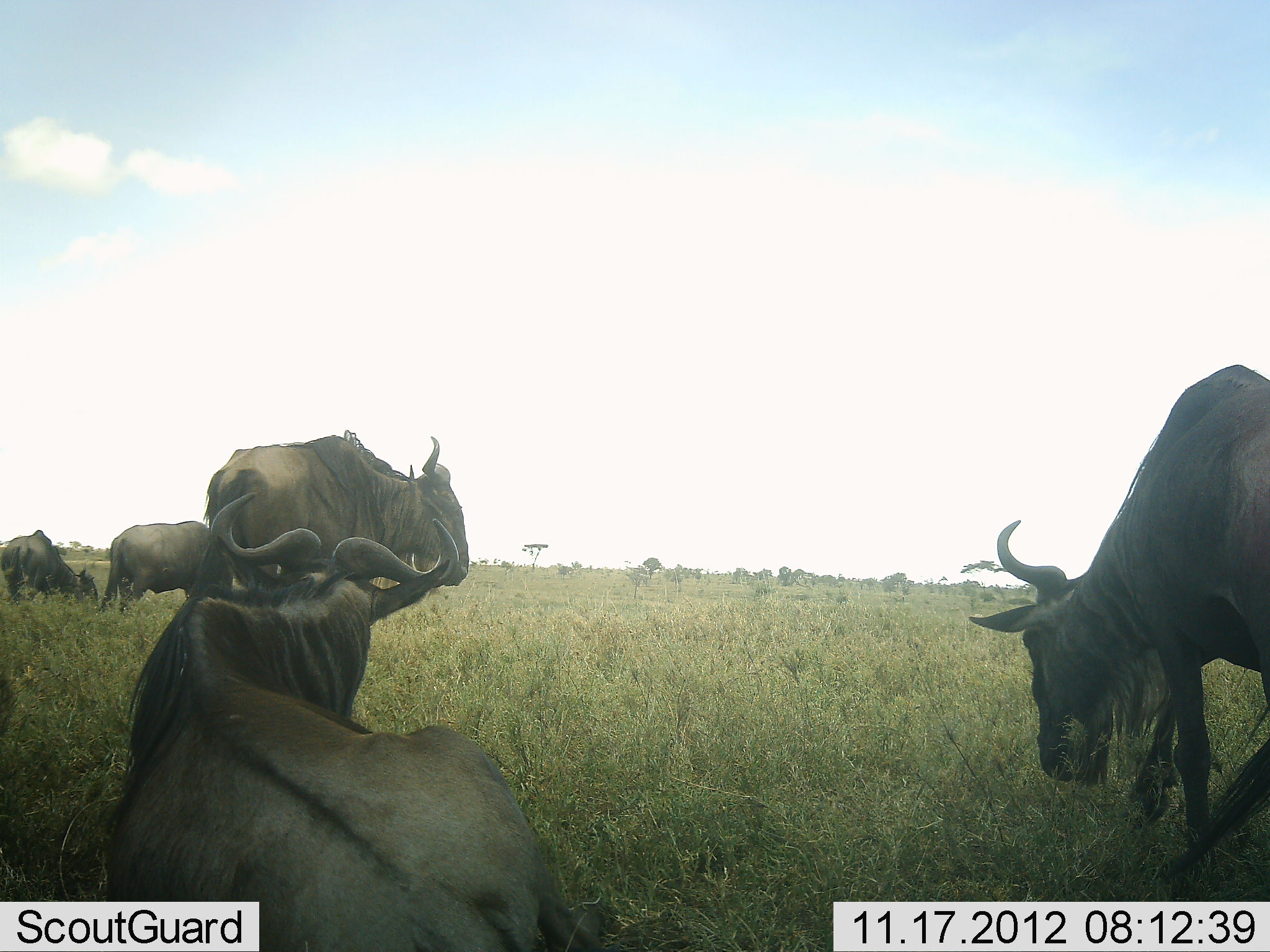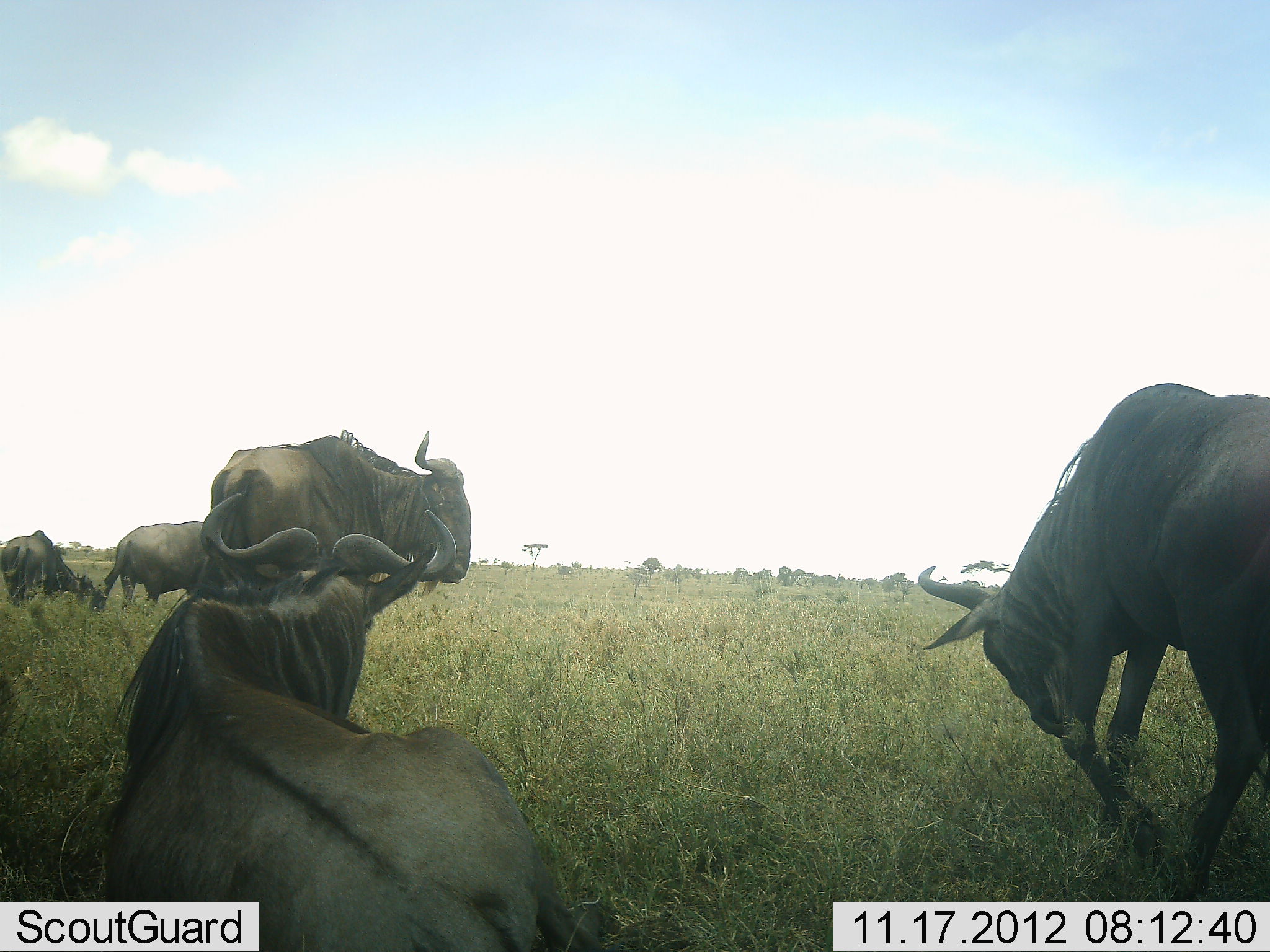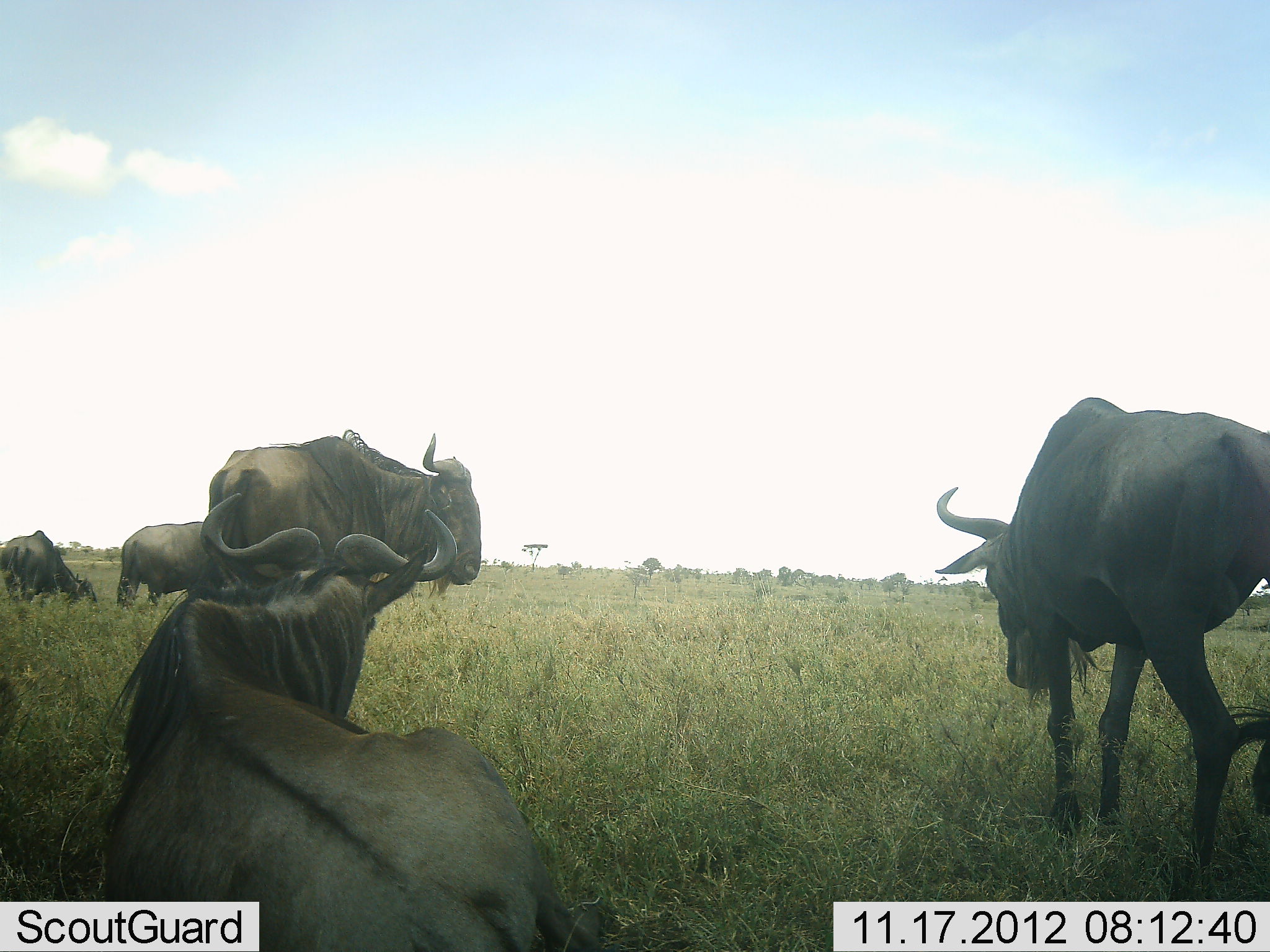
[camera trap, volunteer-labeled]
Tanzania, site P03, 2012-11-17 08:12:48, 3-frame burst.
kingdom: Animalia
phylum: Chordata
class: Mammalia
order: Artiodactyla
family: Bovidae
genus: Connochaetes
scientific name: Connochaetes taurinus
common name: blue wildebeest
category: wildebeest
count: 5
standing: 80%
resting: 90%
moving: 70%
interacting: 20%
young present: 0%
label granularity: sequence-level